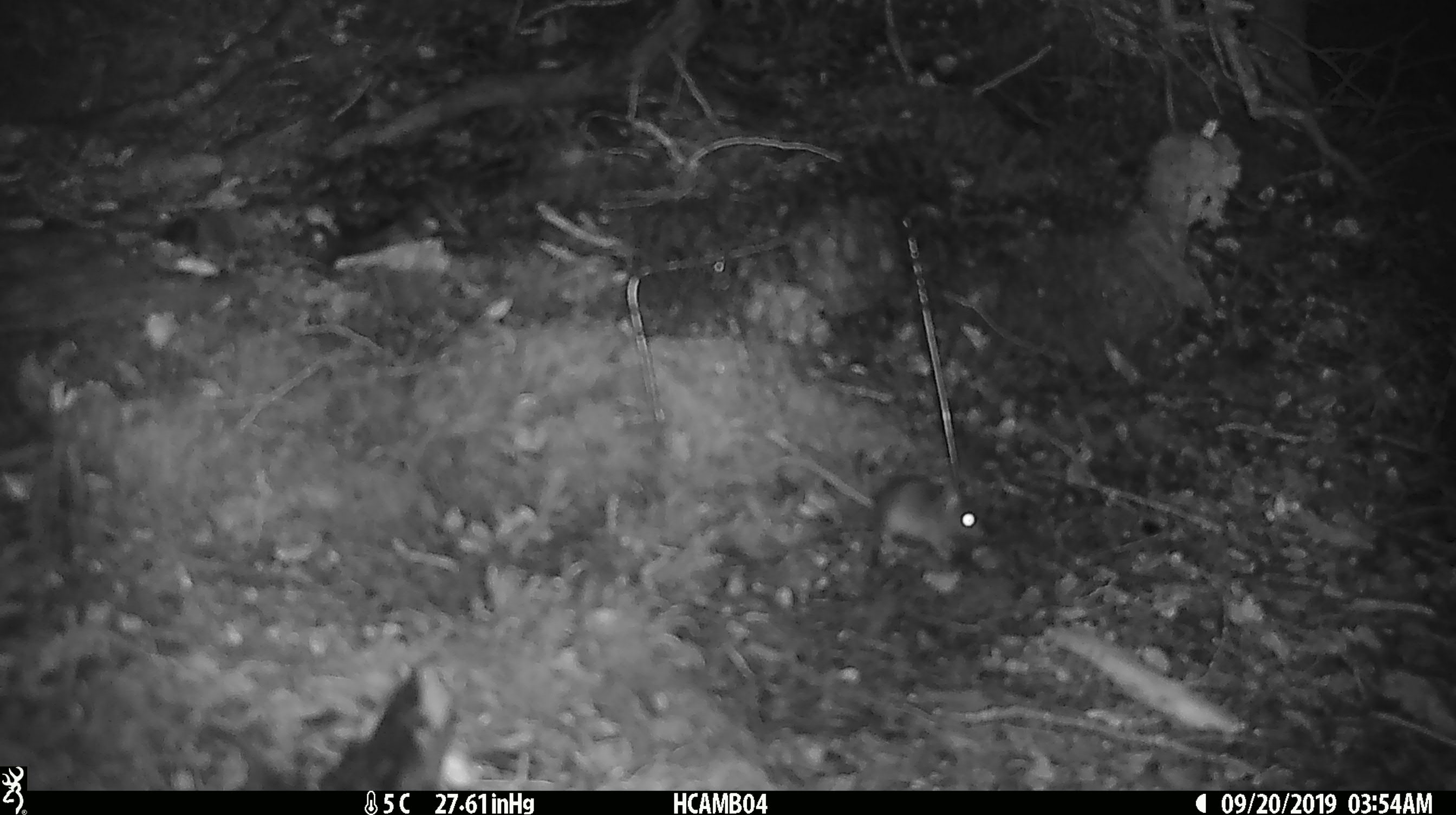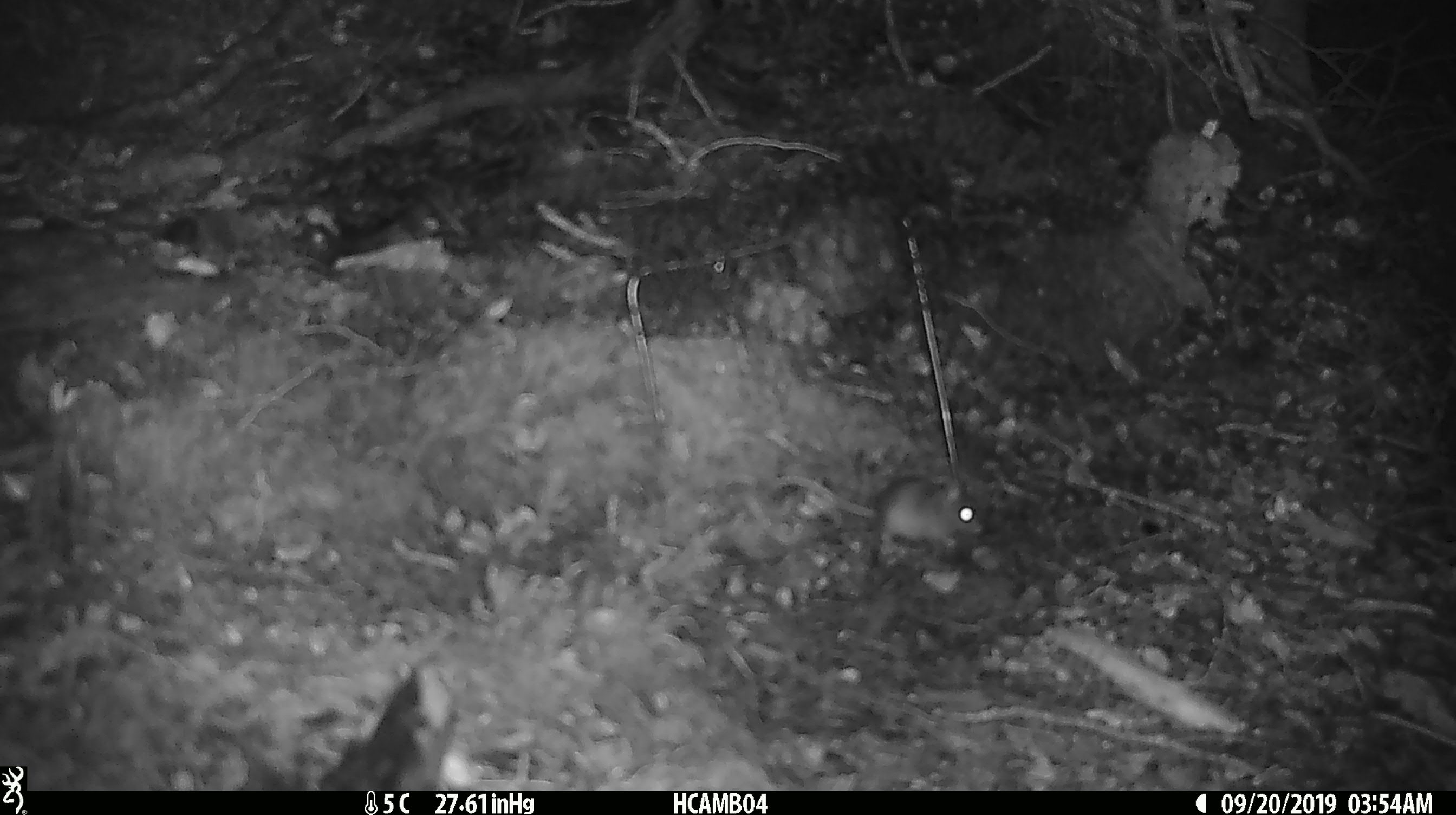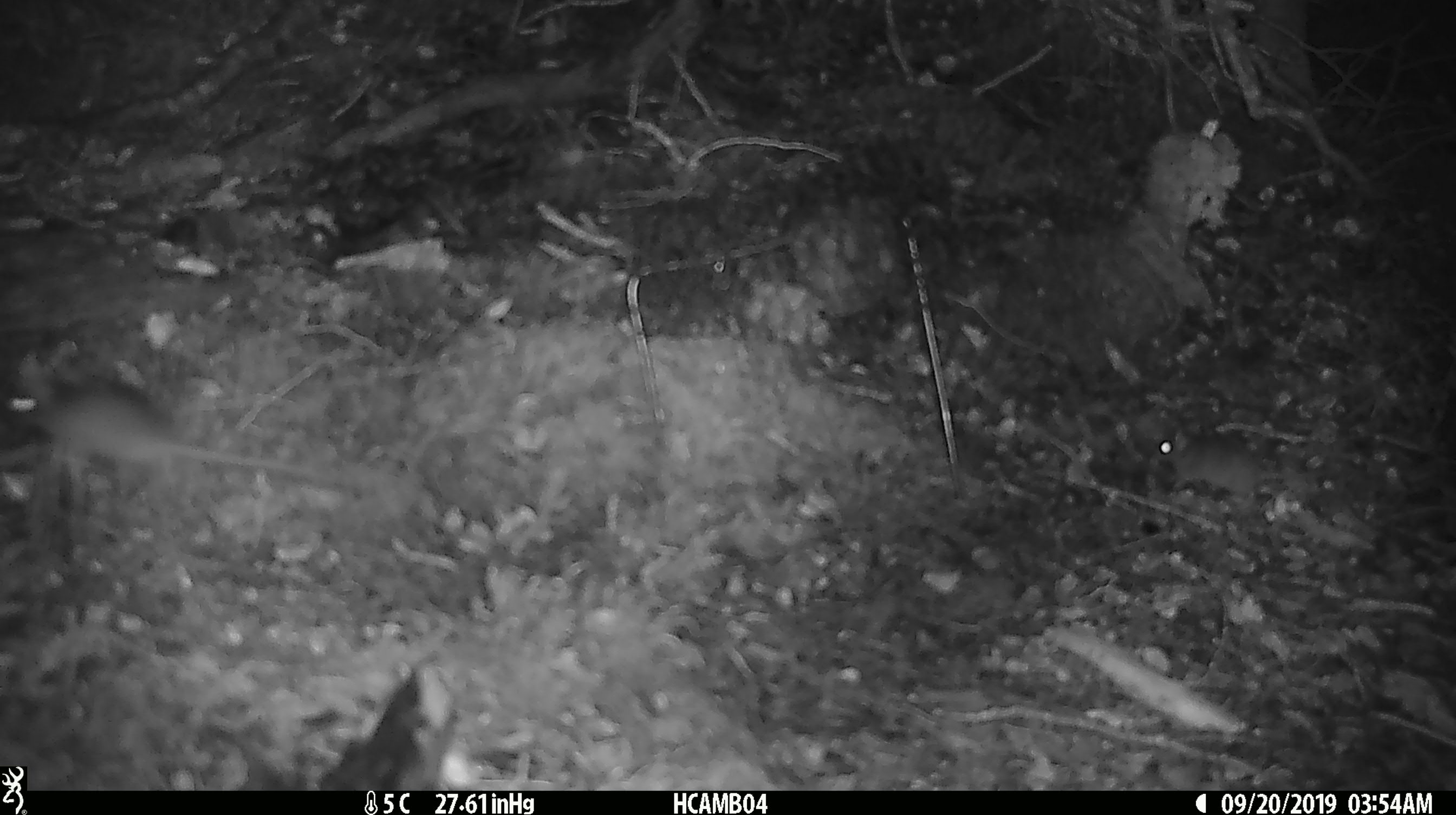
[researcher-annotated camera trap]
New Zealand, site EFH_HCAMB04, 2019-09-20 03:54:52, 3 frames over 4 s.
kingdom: Animalia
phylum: Chordata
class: Mammalia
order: Rodentia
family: Muridae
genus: Mus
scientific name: Mus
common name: mouse